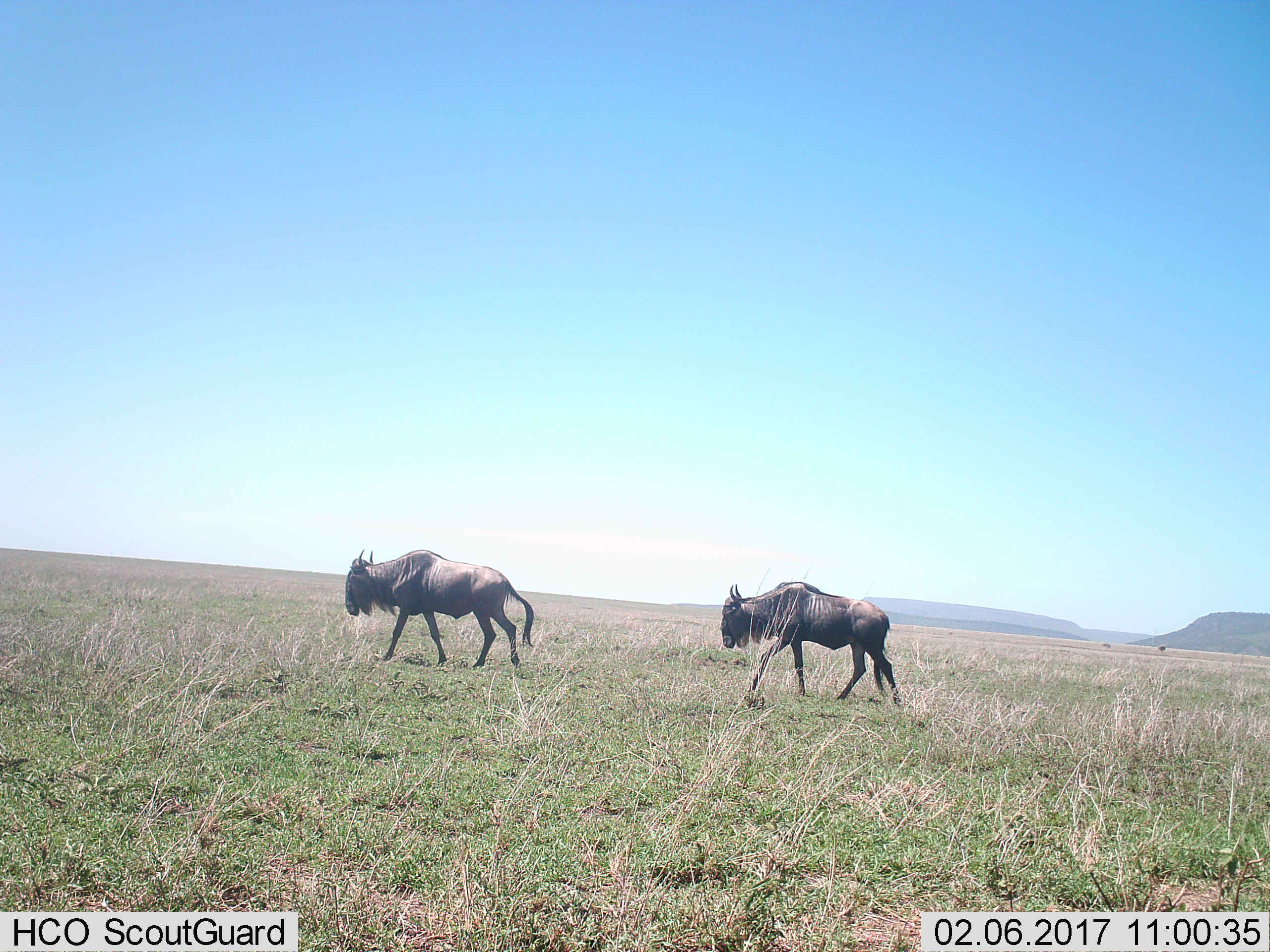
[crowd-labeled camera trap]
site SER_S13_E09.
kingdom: Animalia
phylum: Chordata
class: Mammalia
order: Artiodactyla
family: Bovidae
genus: Connochaetes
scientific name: Connochaetes taurinus taurinus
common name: blue wildebeest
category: wildebeestblue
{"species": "wildebeestblue (blue wildebeest) (Connochaetes taurinus taurinus)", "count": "2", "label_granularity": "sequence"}